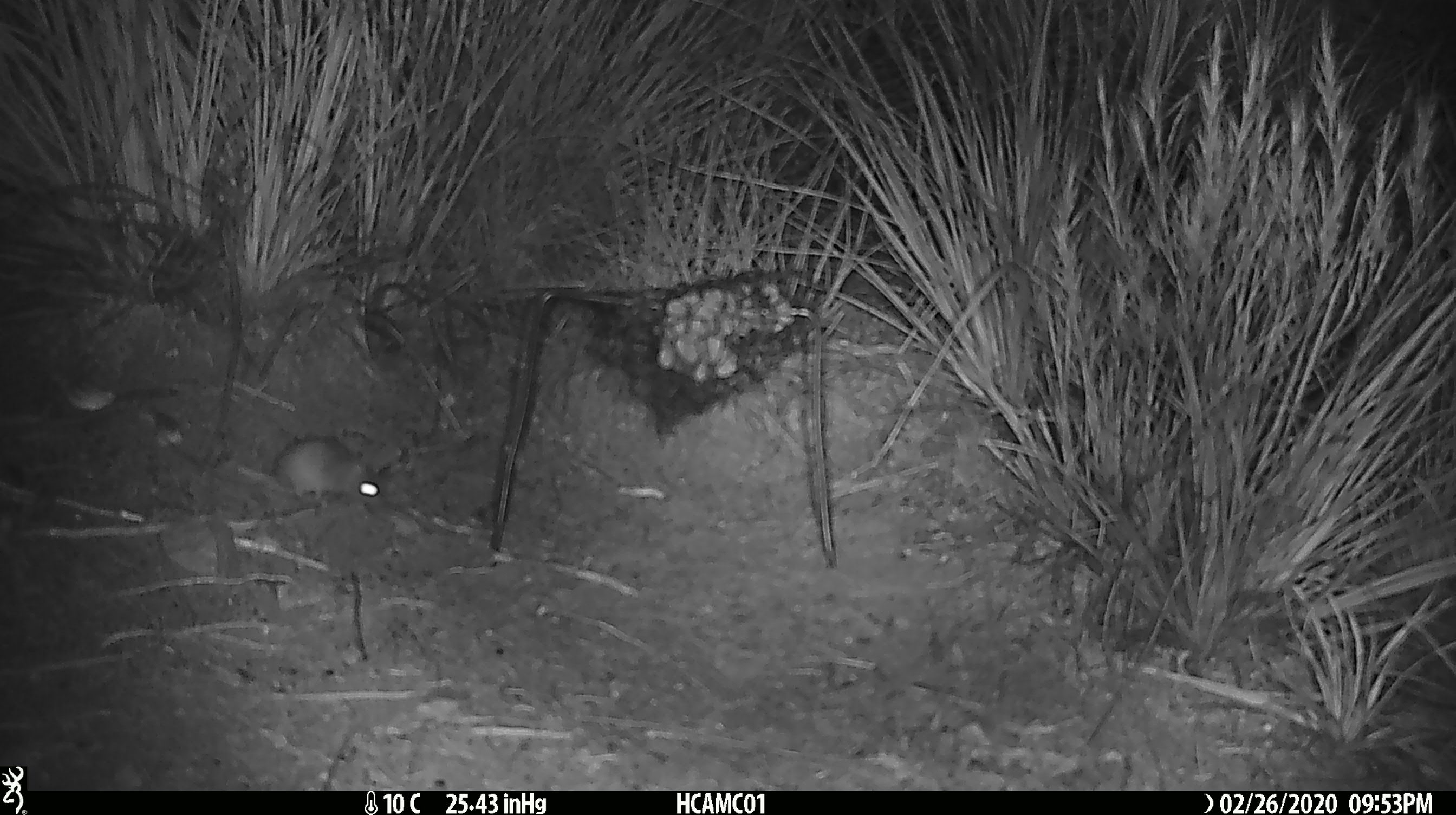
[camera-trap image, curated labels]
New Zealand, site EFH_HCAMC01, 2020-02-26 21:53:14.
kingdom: Animalia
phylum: Chordata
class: Mammalia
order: Rodentia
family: Muridae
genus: Mus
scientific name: Mus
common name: mouse